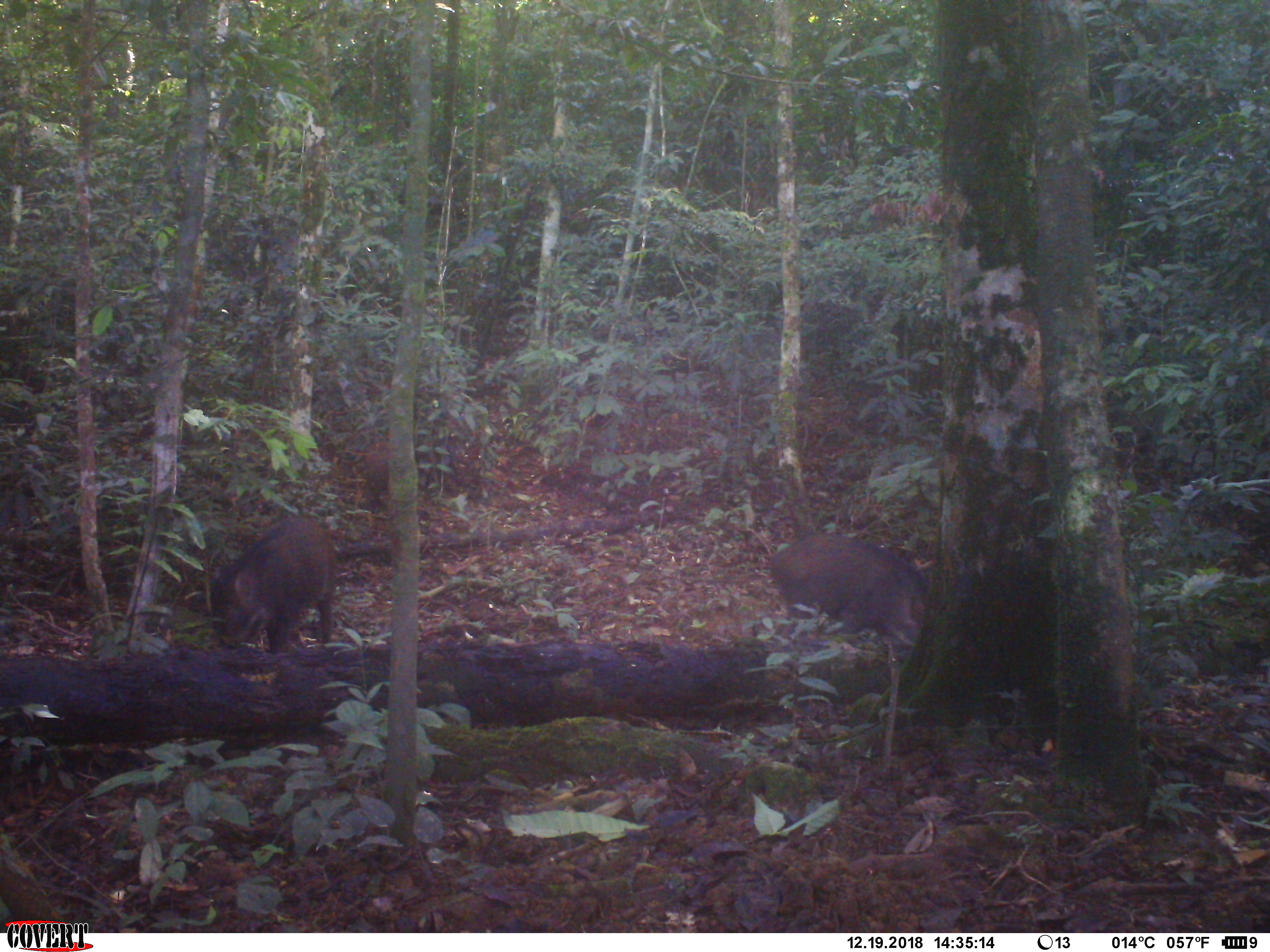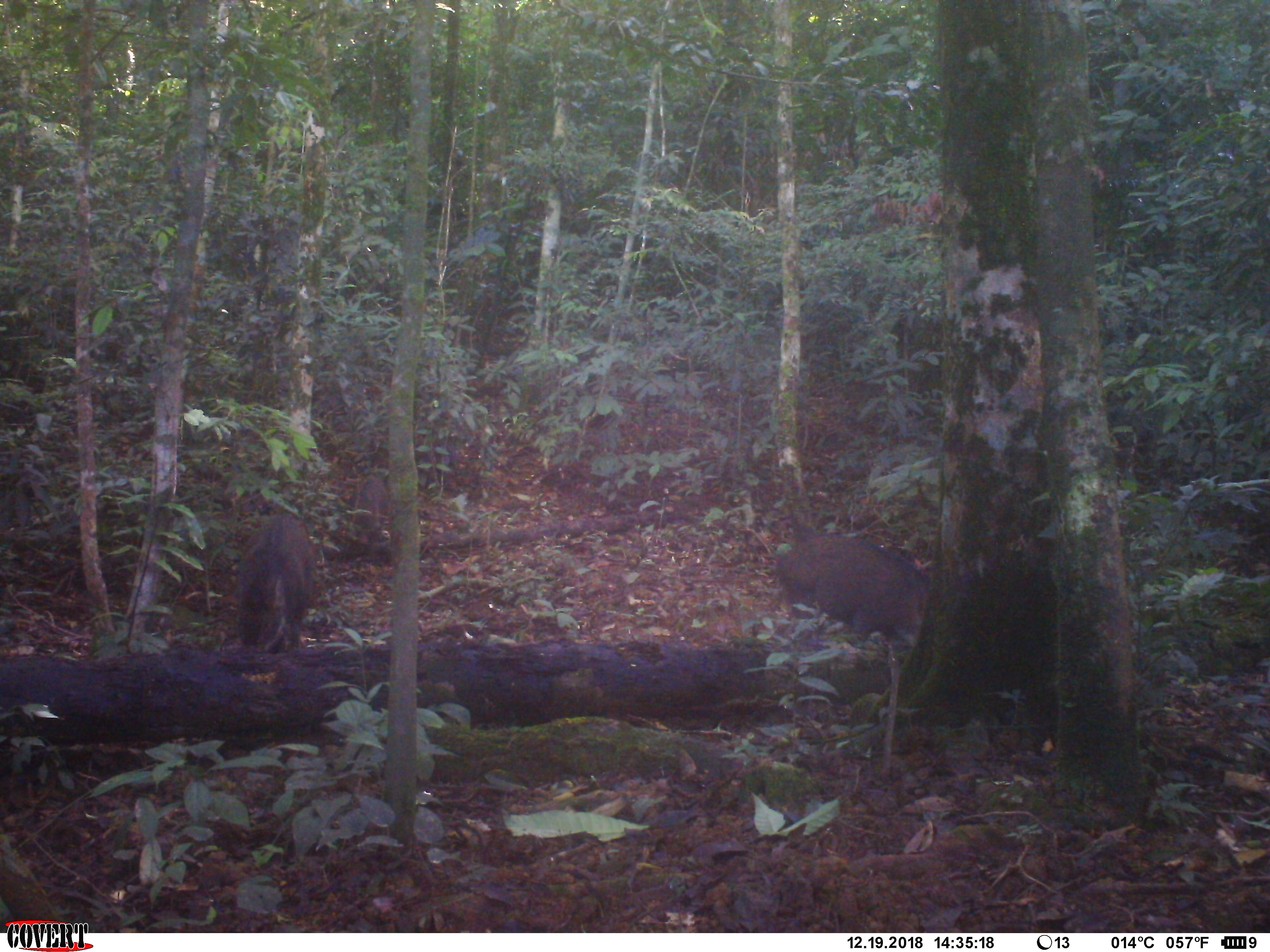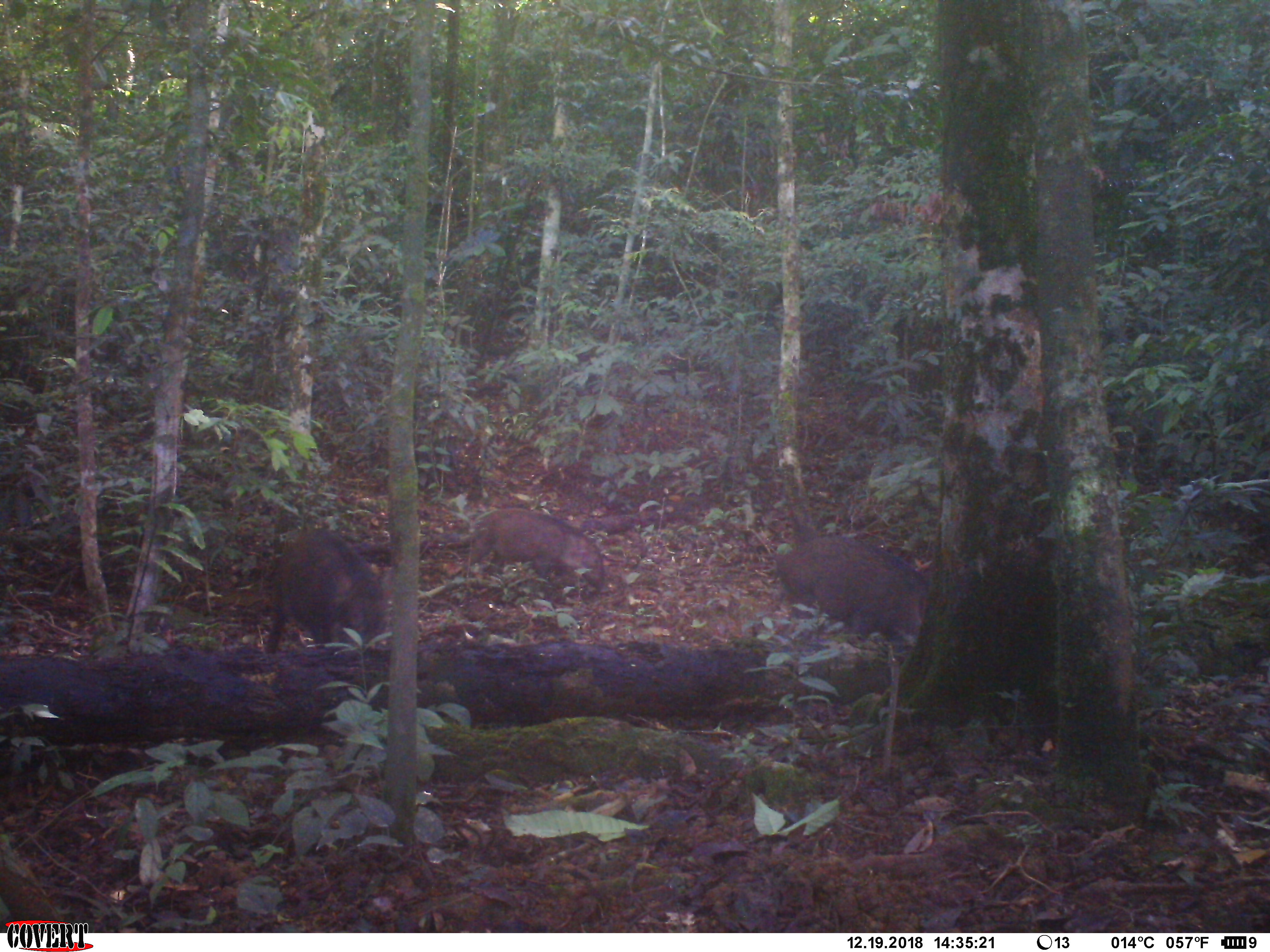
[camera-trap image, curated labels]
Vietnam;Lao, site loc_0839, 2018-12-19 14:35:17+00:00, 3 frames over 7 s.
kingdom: Animalia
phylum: Chordata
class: Mammalia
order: Artiodactyla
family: Suidae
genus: Sus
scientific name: Sus scrofa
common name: eurasian wild pig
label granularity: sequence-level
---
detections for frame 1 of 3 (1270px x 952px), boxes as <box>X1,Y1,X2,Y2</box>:
eurasian wild pig: <box>767,532,930,661</box>; <box>209,515,337,655</box>; <box>351,441,390,508</box>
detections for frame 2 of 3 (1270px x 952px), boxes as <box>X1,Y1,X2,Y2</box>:
eurasian wild pig: <box>775,536,931,648</box>; <box>237,512,313,654</box>; <box>353,477,389,541</box>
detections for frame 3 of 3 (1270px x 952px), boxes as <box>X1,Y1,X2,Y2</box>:
eurasian wild pig: <box>775,534,929,653</box>; <box>263,527,383,654</box>; <box>466,509,605,603</box>